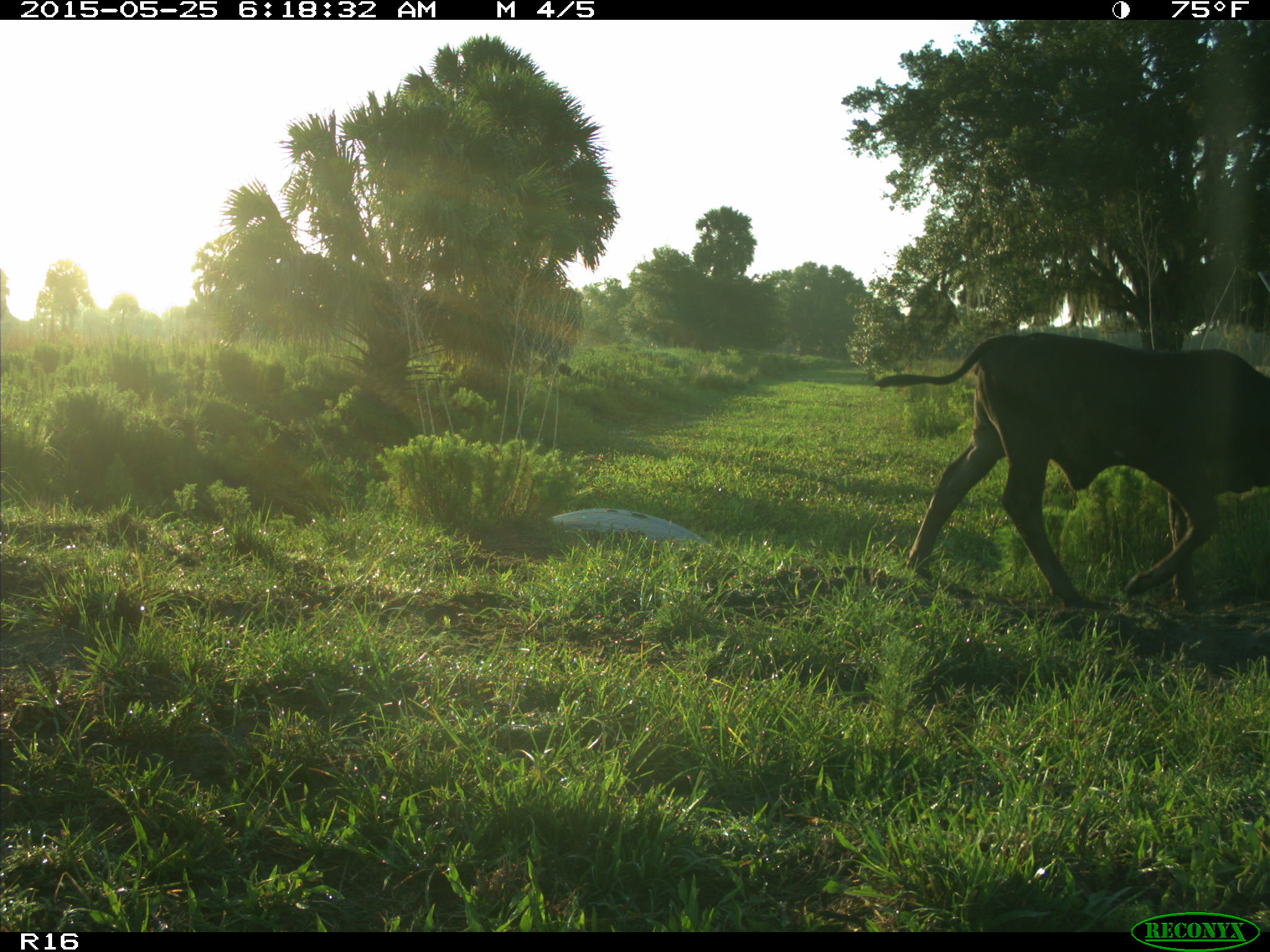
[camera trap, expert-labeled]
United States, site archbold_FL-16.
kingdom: Animalia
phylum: Chordata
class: Mammalia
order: Artiodactyla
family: Bovidae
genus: Bos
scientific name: Bos taurus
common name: domestic cow